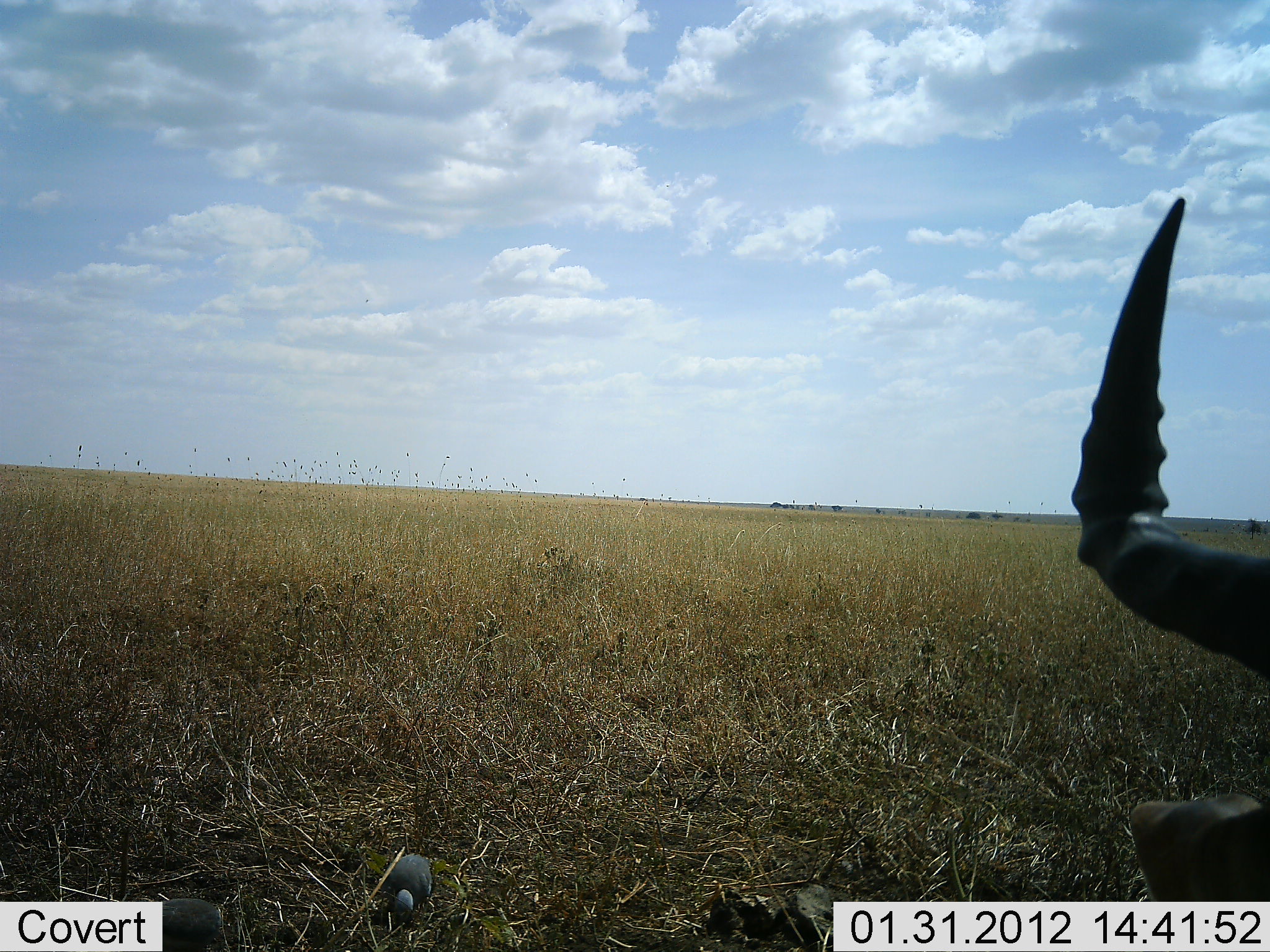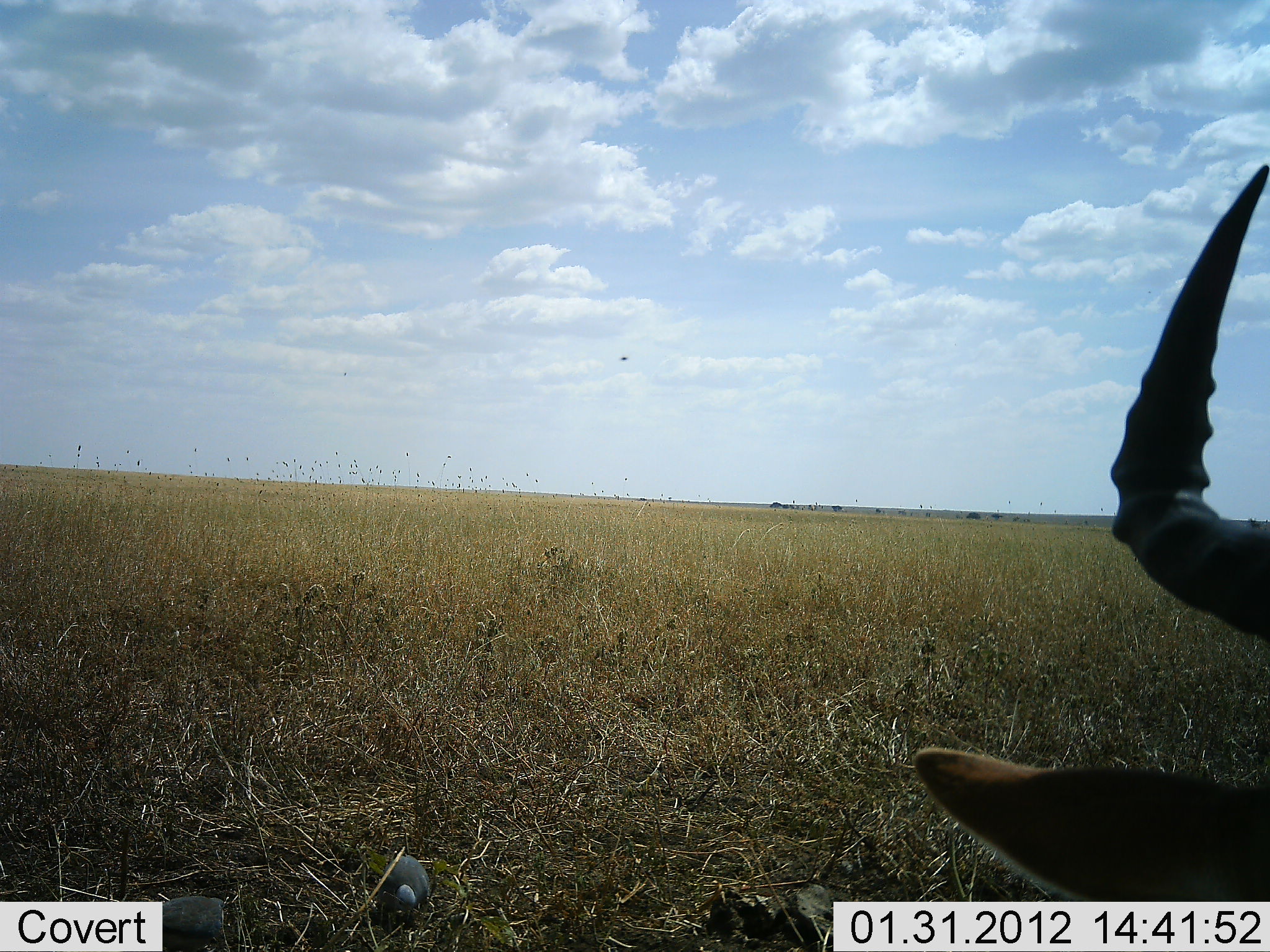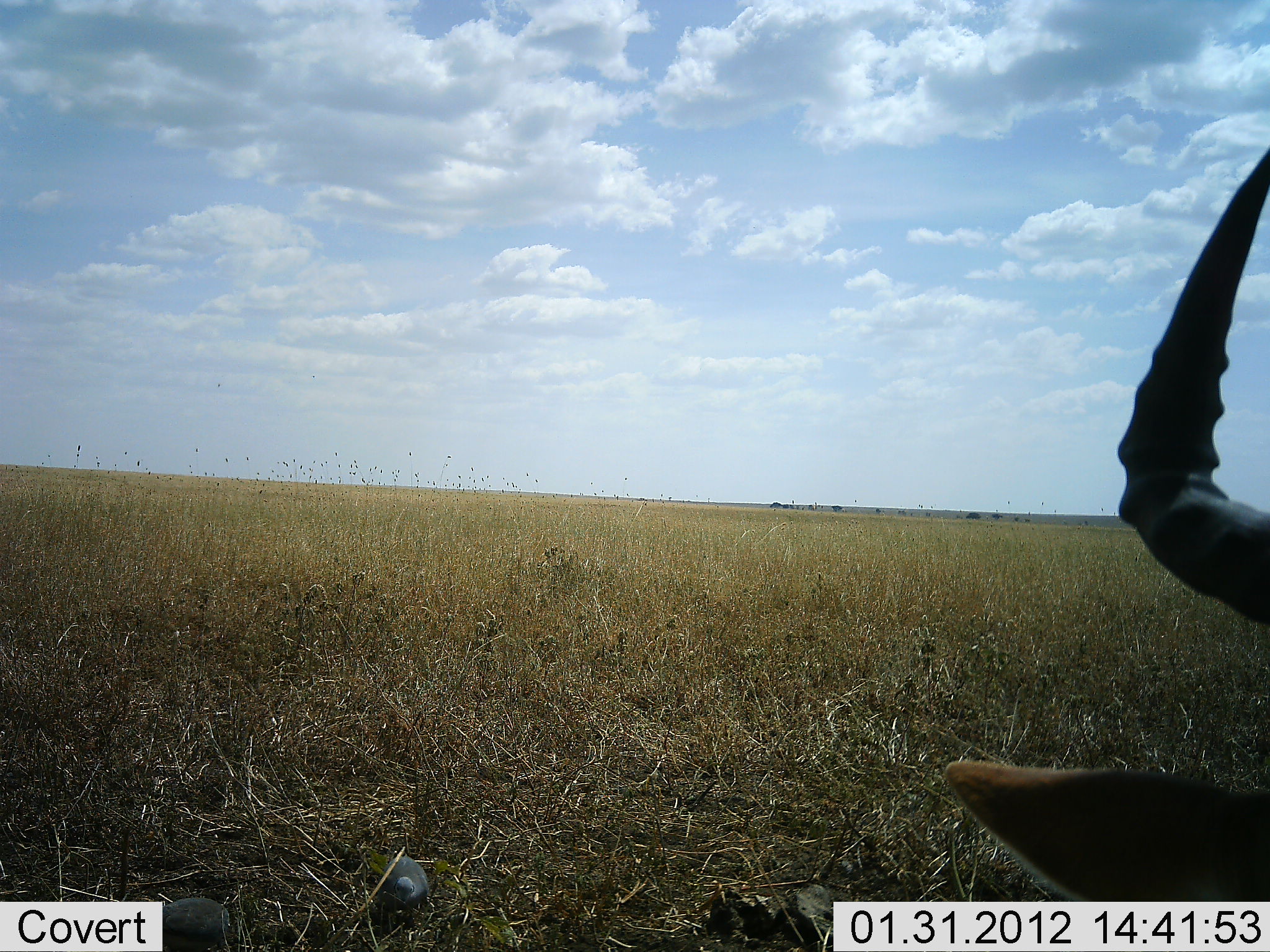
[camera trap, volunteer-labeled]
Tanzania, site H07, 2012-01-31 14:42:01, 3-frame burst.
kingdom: Animalia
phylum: Chordata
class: Mammalia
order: Artiodactyla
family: Bovidae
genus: Alcelaphus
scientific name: Alcelaphus buselaphus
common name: hartebeest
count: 1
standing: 23%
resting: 69%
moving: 0%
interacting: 0%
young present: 0%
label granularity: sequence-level